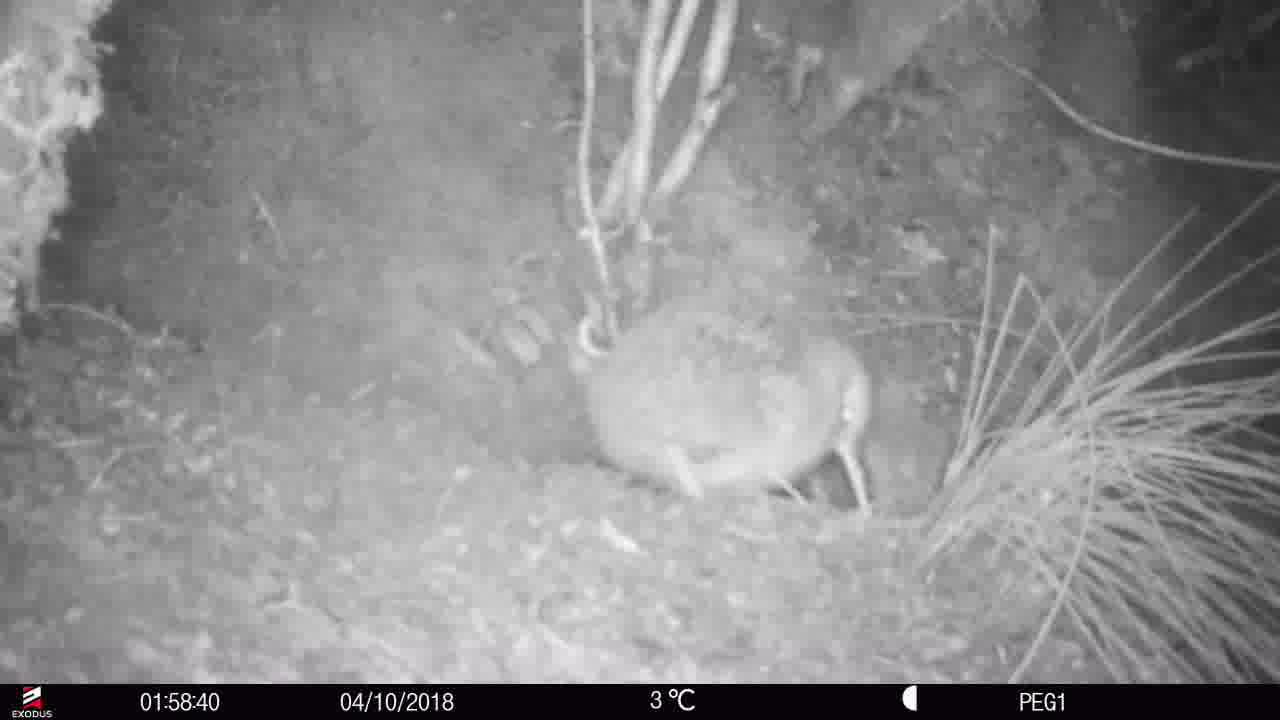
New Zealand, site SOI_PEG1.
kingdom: Animalia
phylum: Chordata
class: Aves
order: Apterygiformes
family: Apterygidae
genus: Apteryx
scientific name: Apteryx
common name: kiwi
Kiwi (Apteryx).